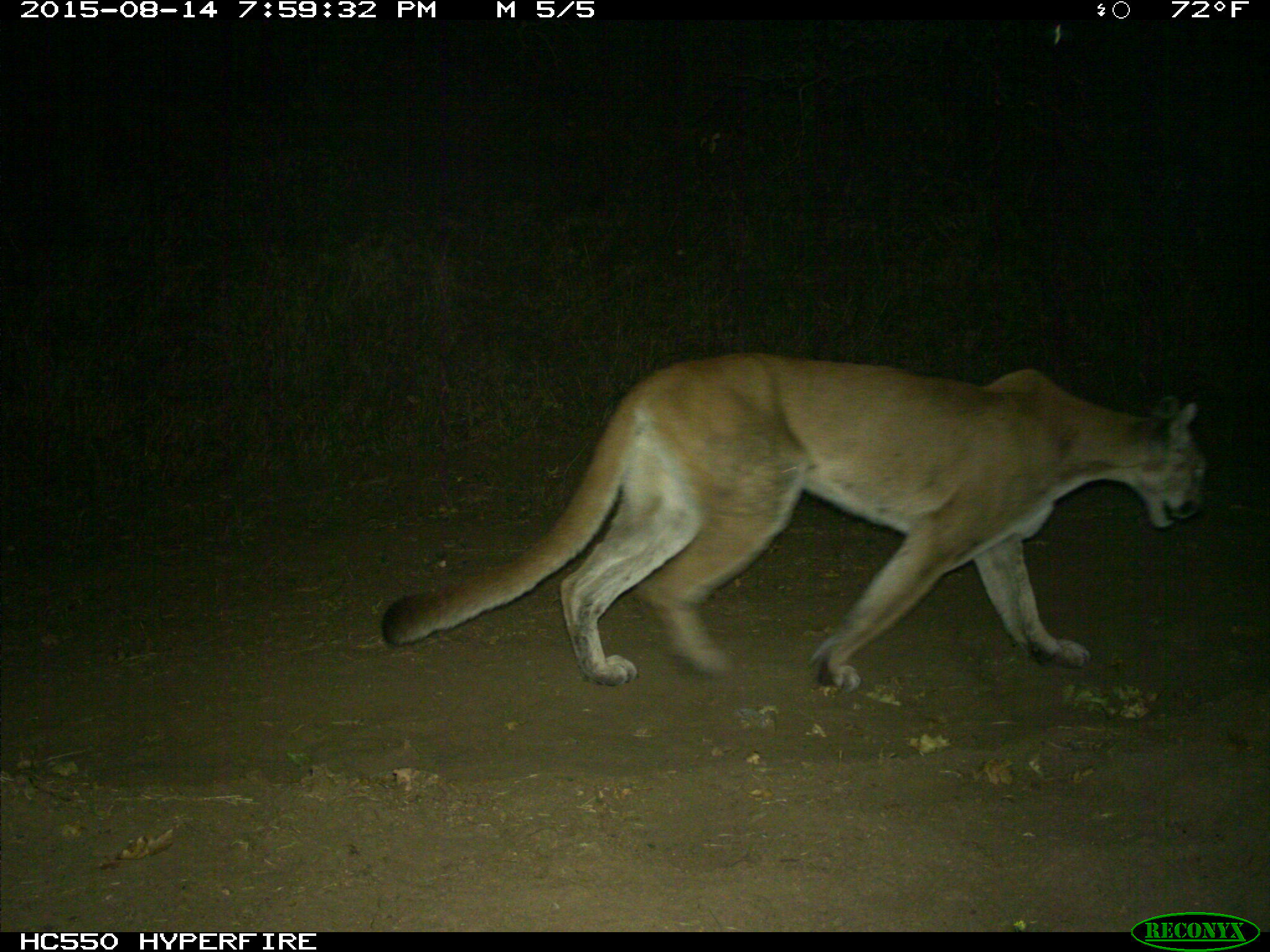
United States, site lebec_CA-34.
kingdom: Animalia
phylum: Chordata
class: Mammalia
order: Carnivora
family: Felidae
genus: Puma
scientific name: Puma concolor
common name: mountain lion